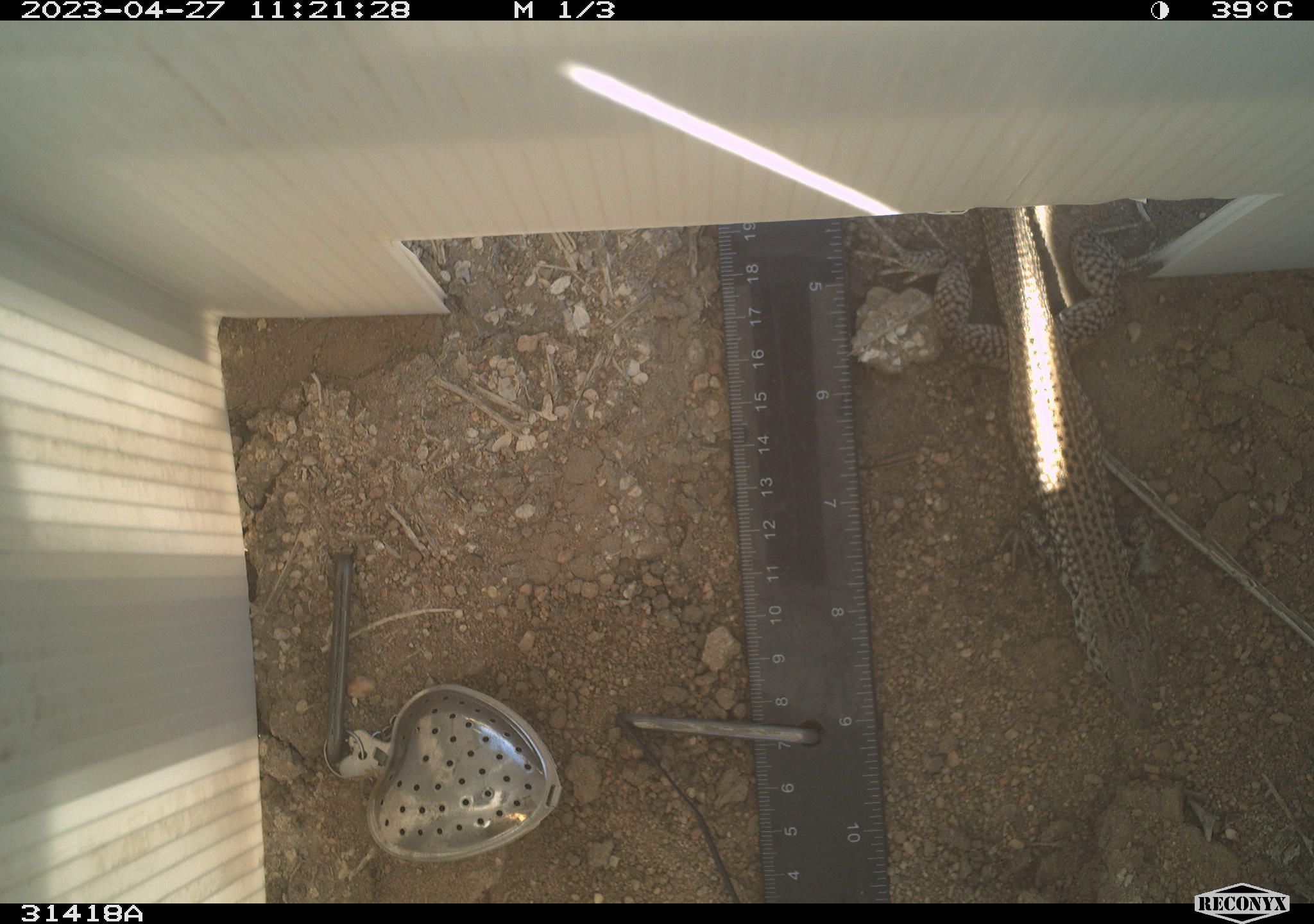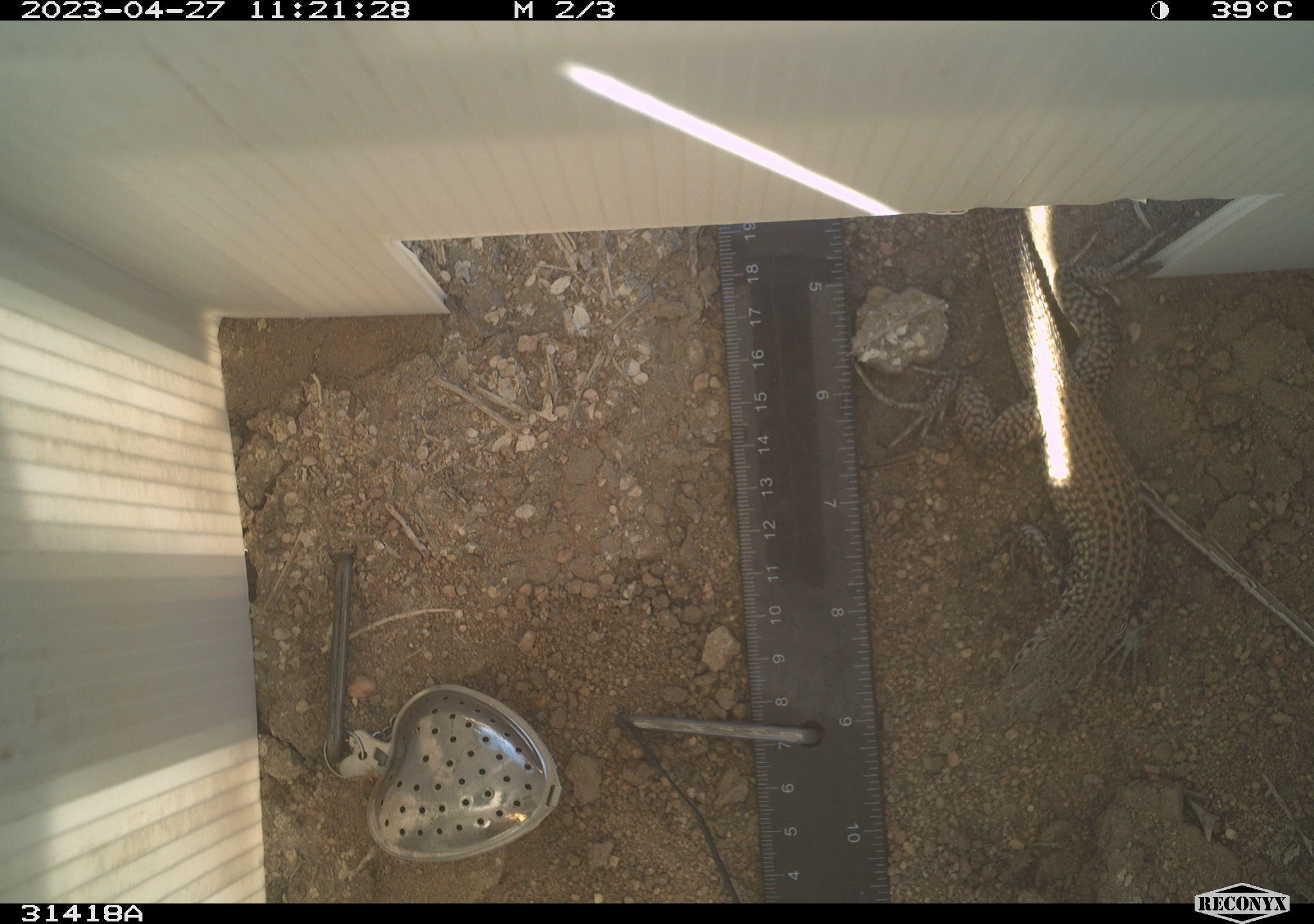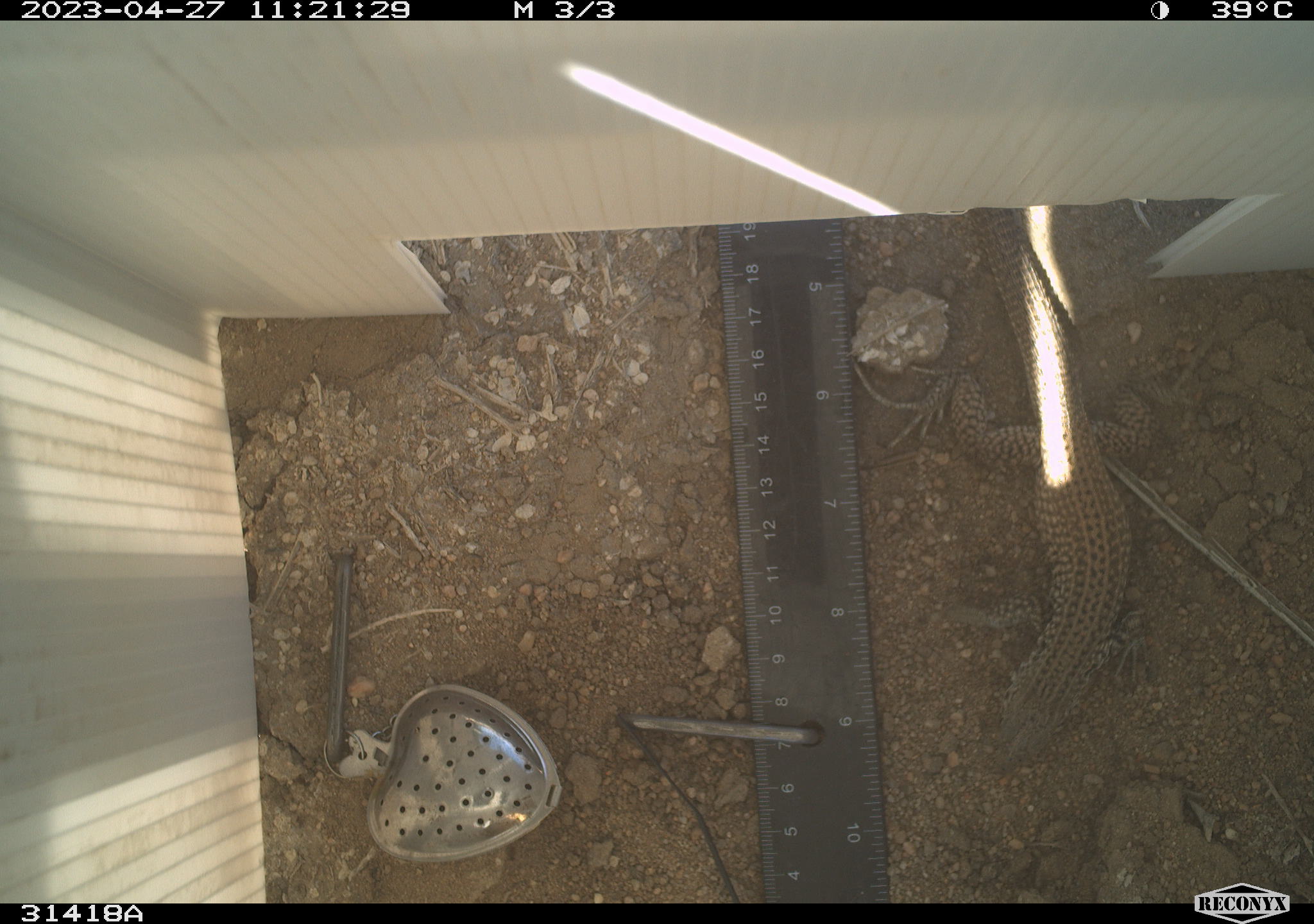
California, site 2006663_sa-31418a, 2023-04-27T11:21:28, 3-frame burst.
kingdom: Animalia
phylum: Chordata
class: Reptilia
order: Squamata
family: Teiidae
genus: Aspidoscelis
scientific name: Aspidoscelis tigris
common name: western whiptail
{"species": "western whiptail (Aspidoscelis tigris)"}